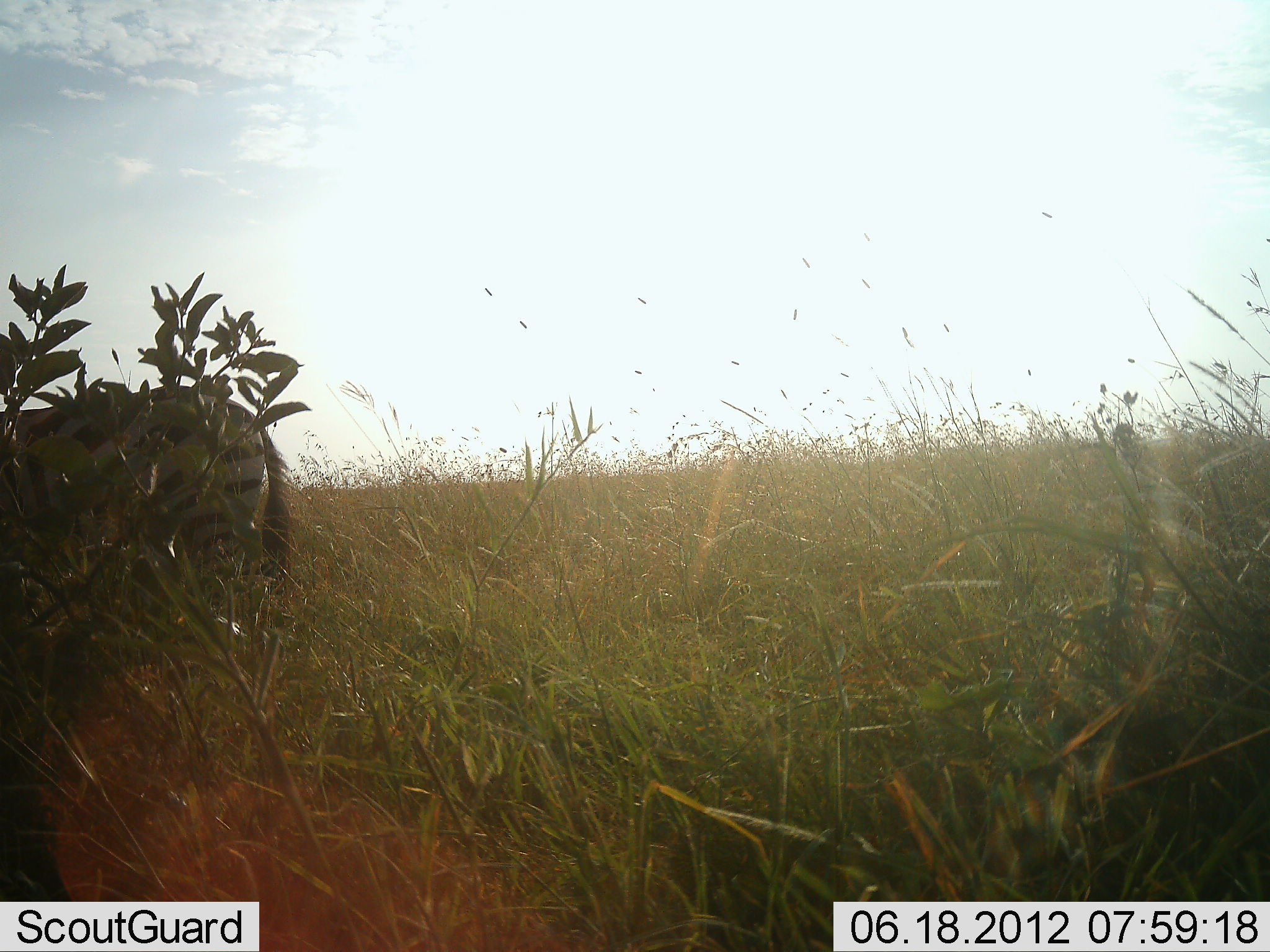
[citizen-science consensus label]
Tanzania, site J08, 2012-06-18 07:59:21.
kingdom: Animalia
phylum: Chordata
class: Mammalia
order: Perissodactyla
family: Equidae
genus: Equus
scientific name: Equus quagga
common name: plains zebra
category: zebra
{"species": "zebra (plains zebra) (Equus quagga)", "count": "1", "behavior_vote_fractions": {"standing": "70%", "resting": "0%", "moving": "0%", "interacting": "0%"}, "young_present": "0%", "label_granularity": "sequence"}